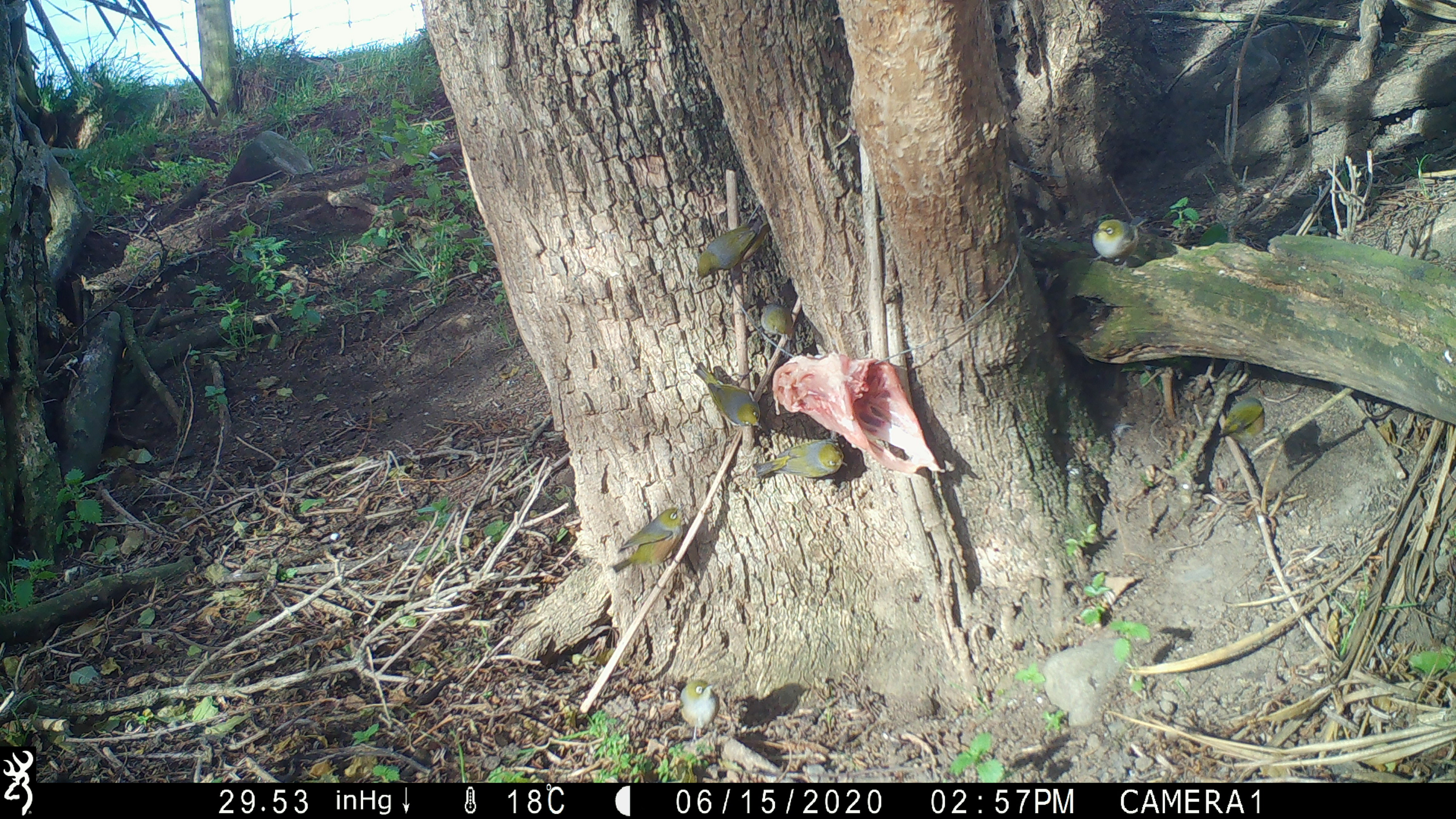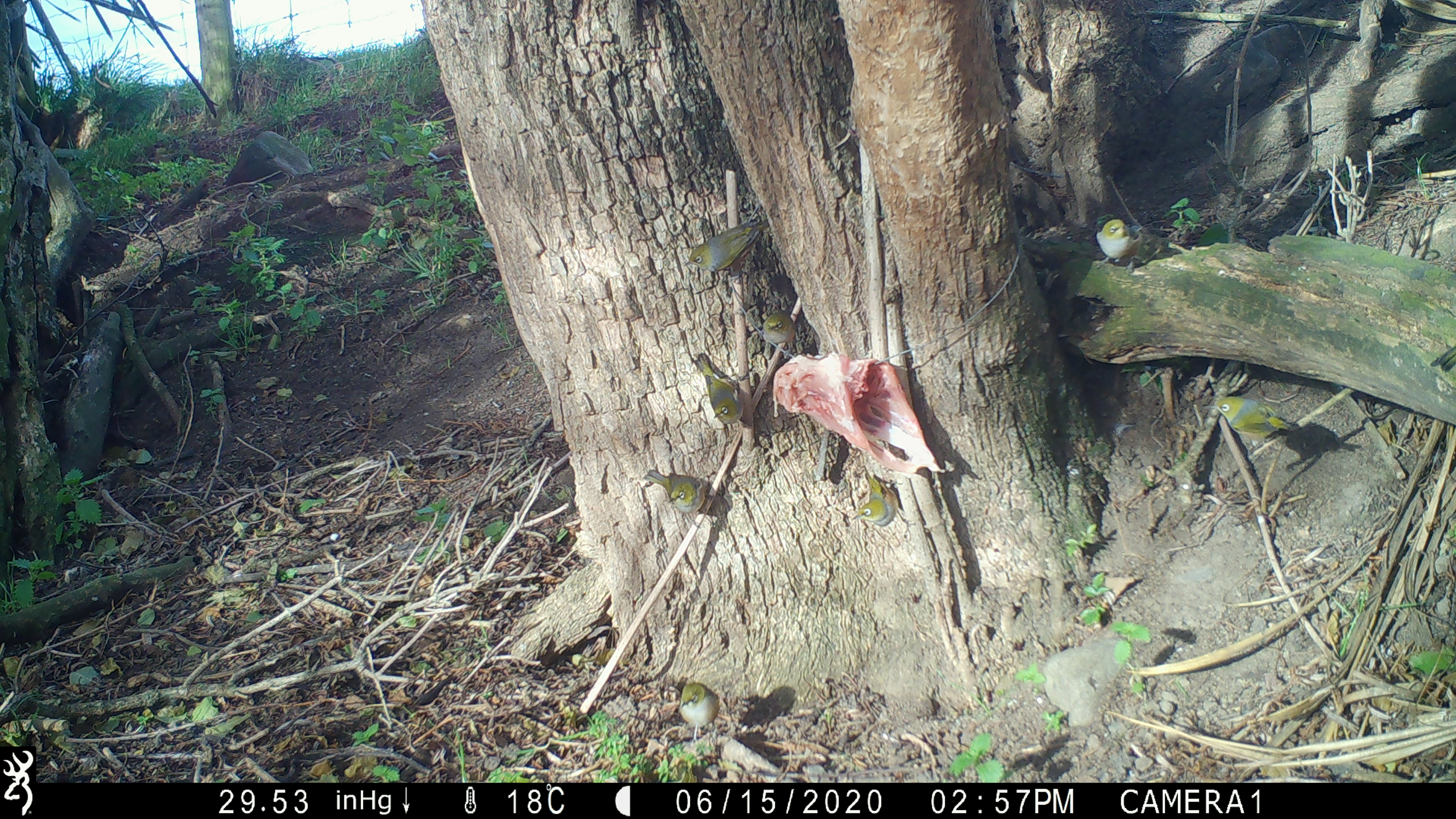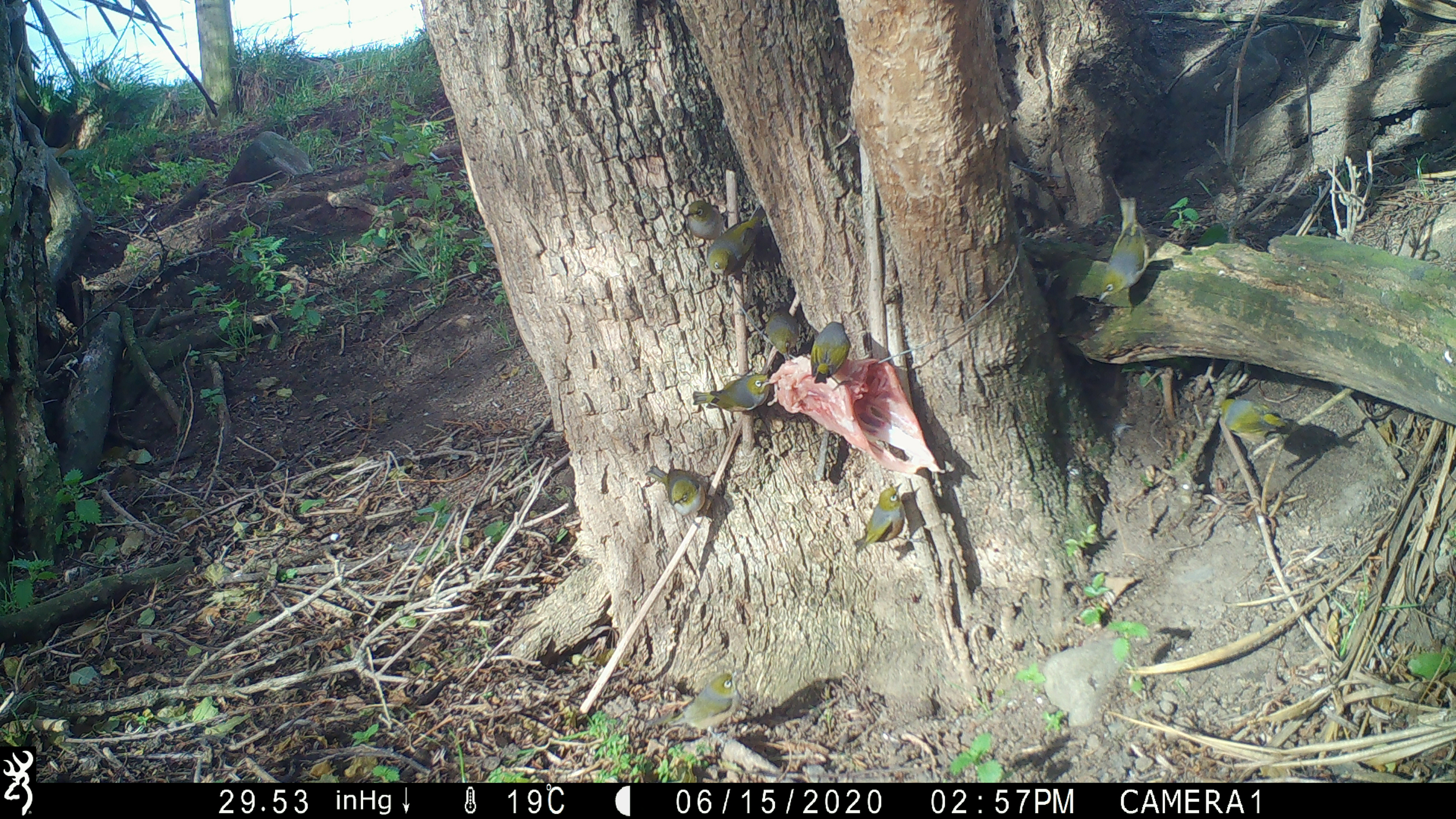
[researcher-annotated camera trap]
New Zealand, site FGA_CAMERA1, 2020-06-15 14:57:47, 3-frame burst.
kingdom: Animalia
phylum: Chordata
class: Aves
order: Passeriformes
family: Zosteropidae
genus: Zosterops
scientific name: Zosterops lateralis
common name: silvereye